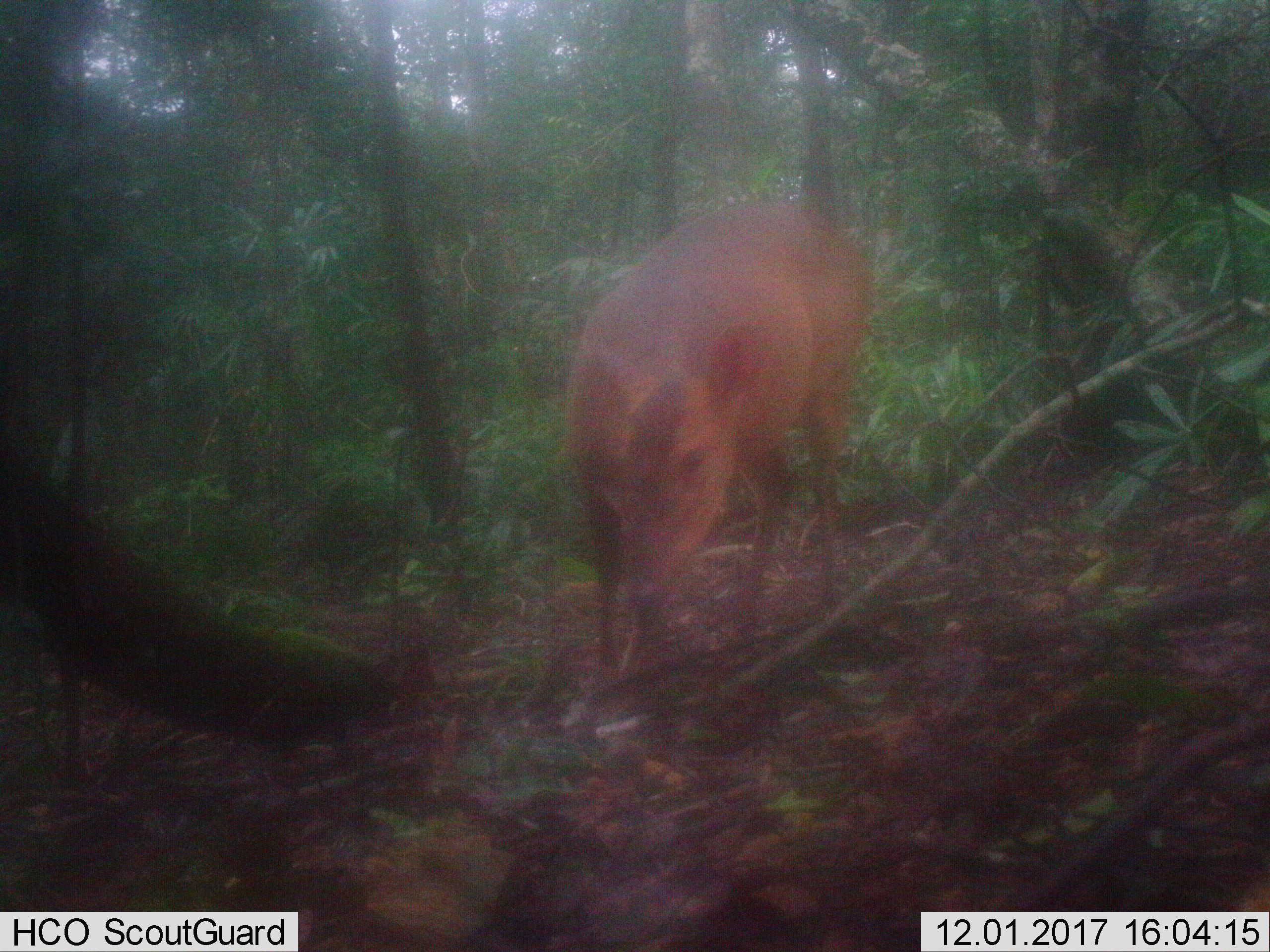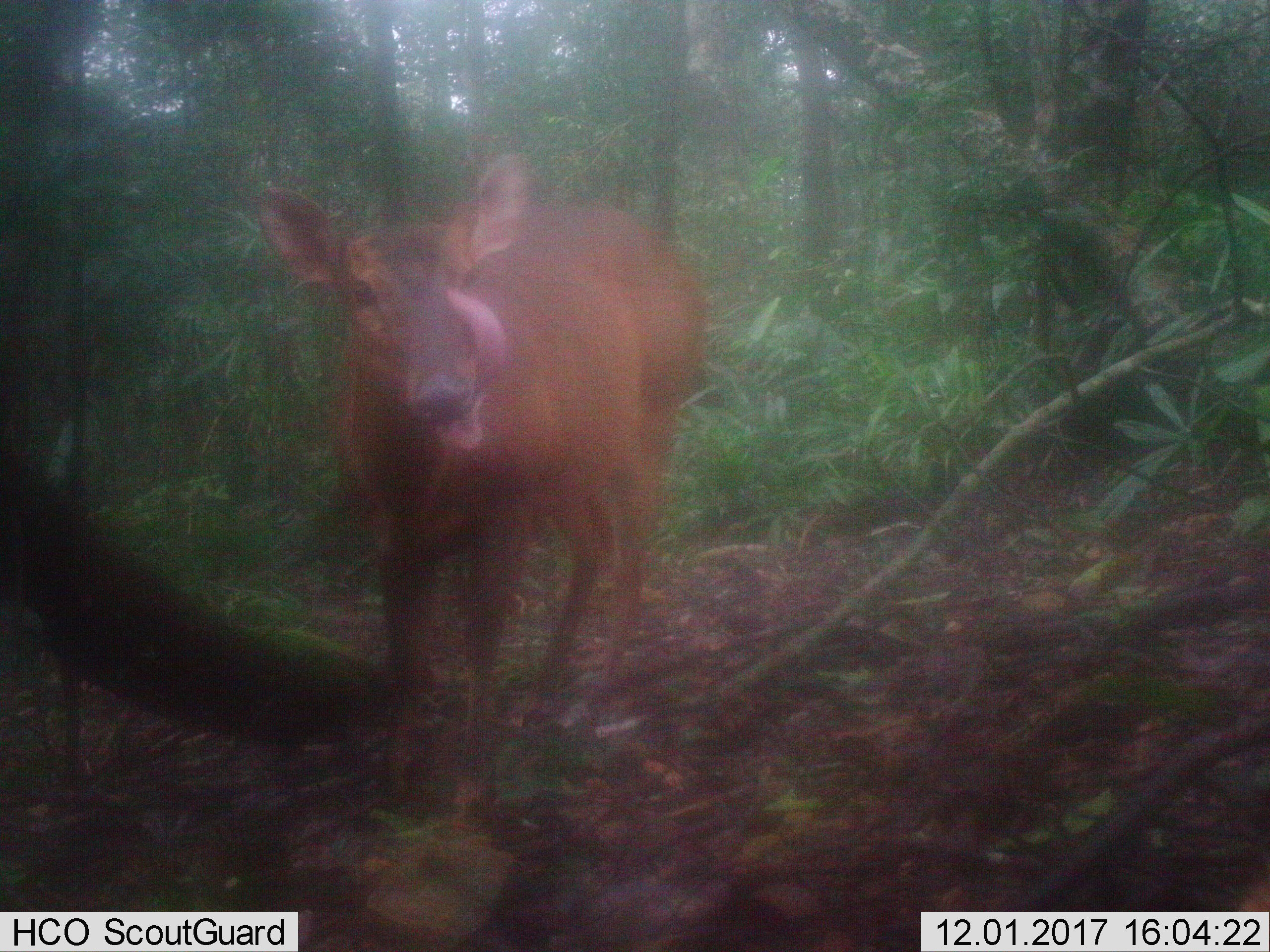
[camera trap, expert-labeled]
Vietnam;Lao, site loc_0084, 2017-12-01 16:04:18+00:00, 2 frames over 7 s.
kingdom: Animalia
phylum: Chordata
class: Mammalia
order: Artiodactyla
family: Cervidae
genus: Muntiacus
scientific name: Muntiacus vuquangensis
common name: large-antlered muntjac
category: large antlered muntjac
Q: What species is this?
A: Large antlered muntjac (large-antlered muntjac) (Muntiacus vuquangensis).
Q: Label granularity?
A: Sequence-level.